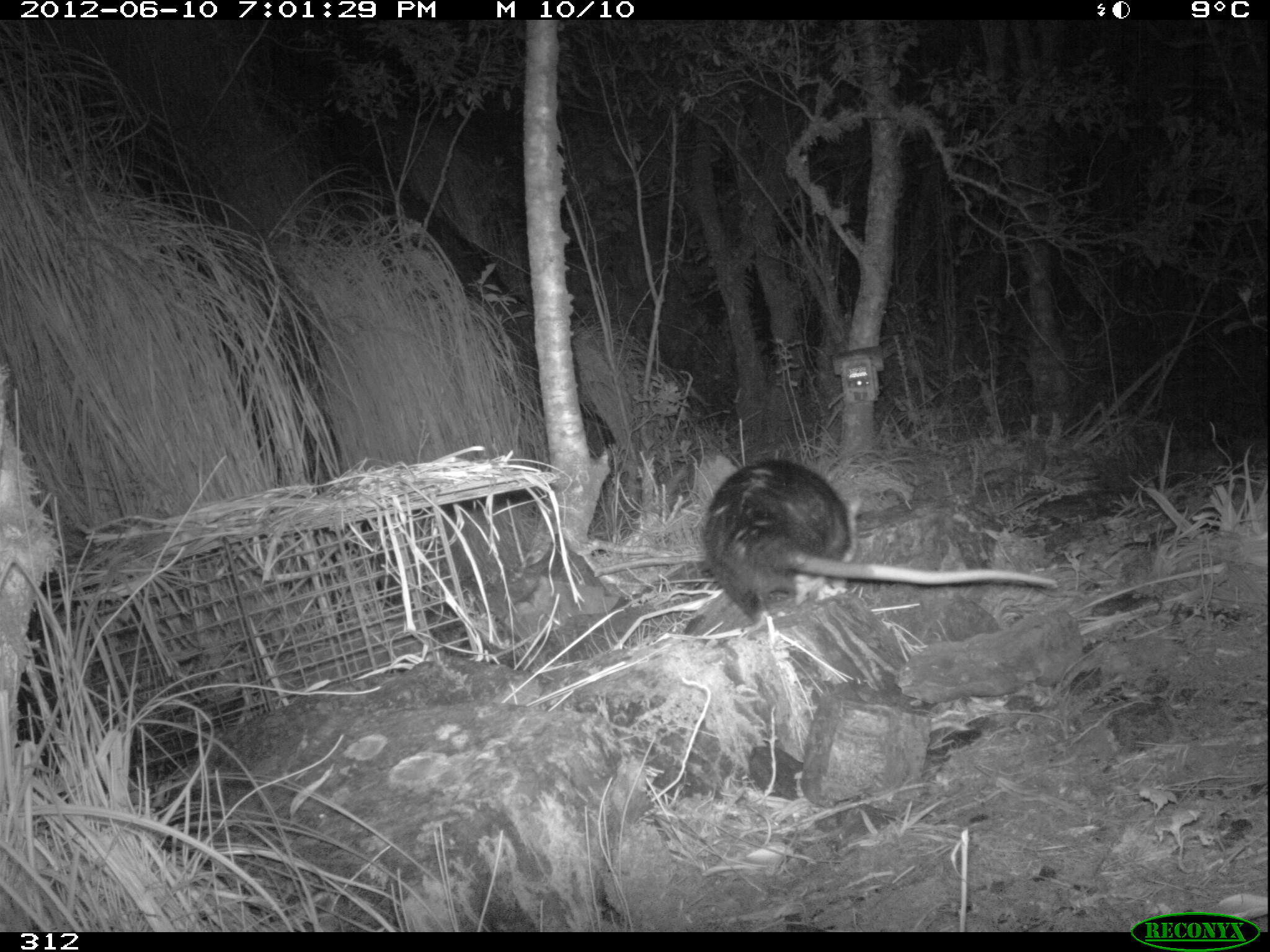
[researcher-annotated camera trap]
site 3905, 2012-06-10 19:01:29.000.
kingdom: Animalia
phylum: Chordata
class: Mammalia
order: Didelphimorphia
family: Didelphidae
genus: Didelphis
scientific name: Didelphis pernigra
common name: andean white-eared opossum